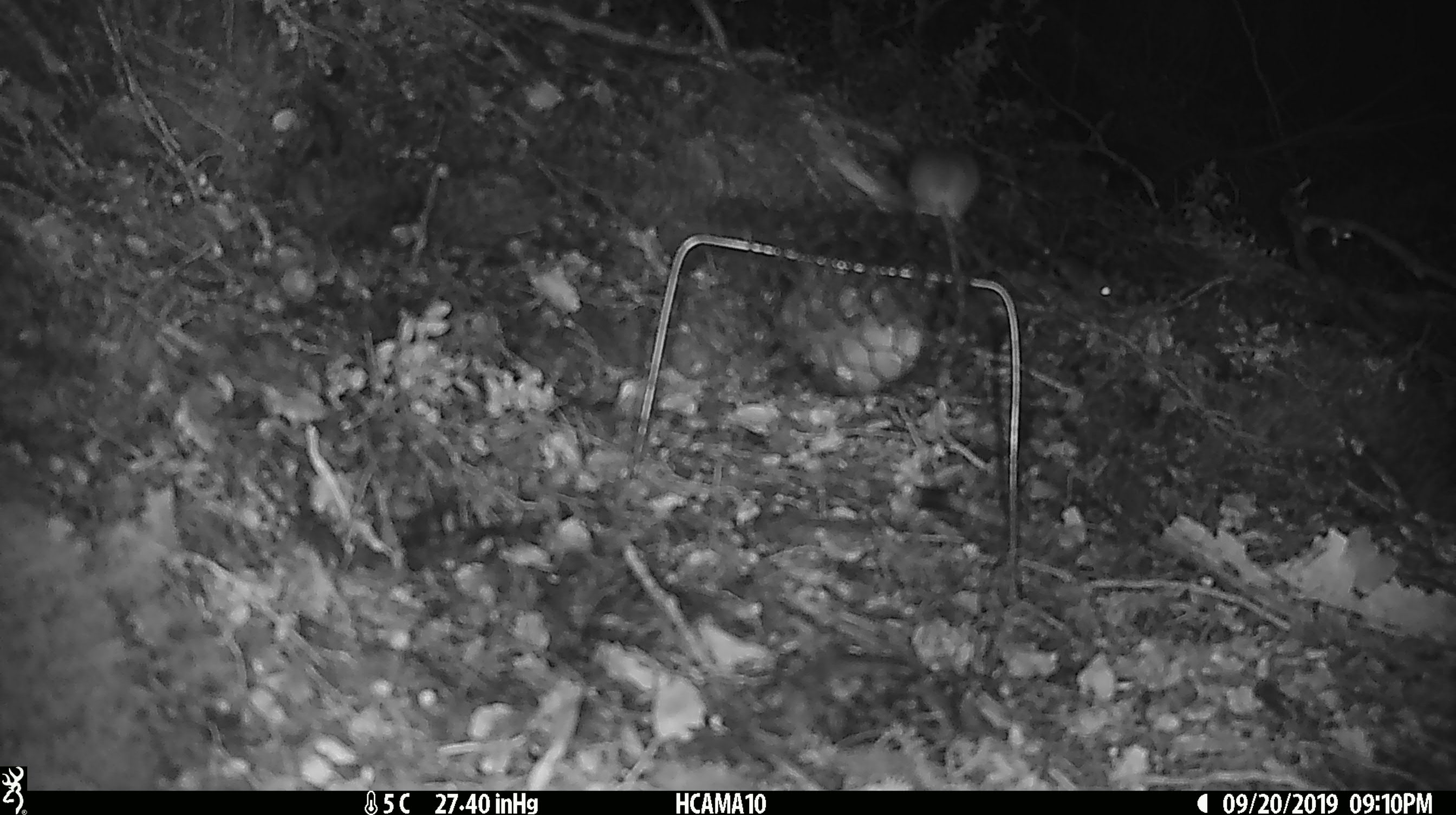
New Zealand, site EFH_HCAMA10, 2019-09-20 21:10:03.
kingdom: Animalia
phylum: Chordata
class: Mammalia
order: Rodentia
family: Muridae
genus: Mus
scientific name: Mus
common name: mouse